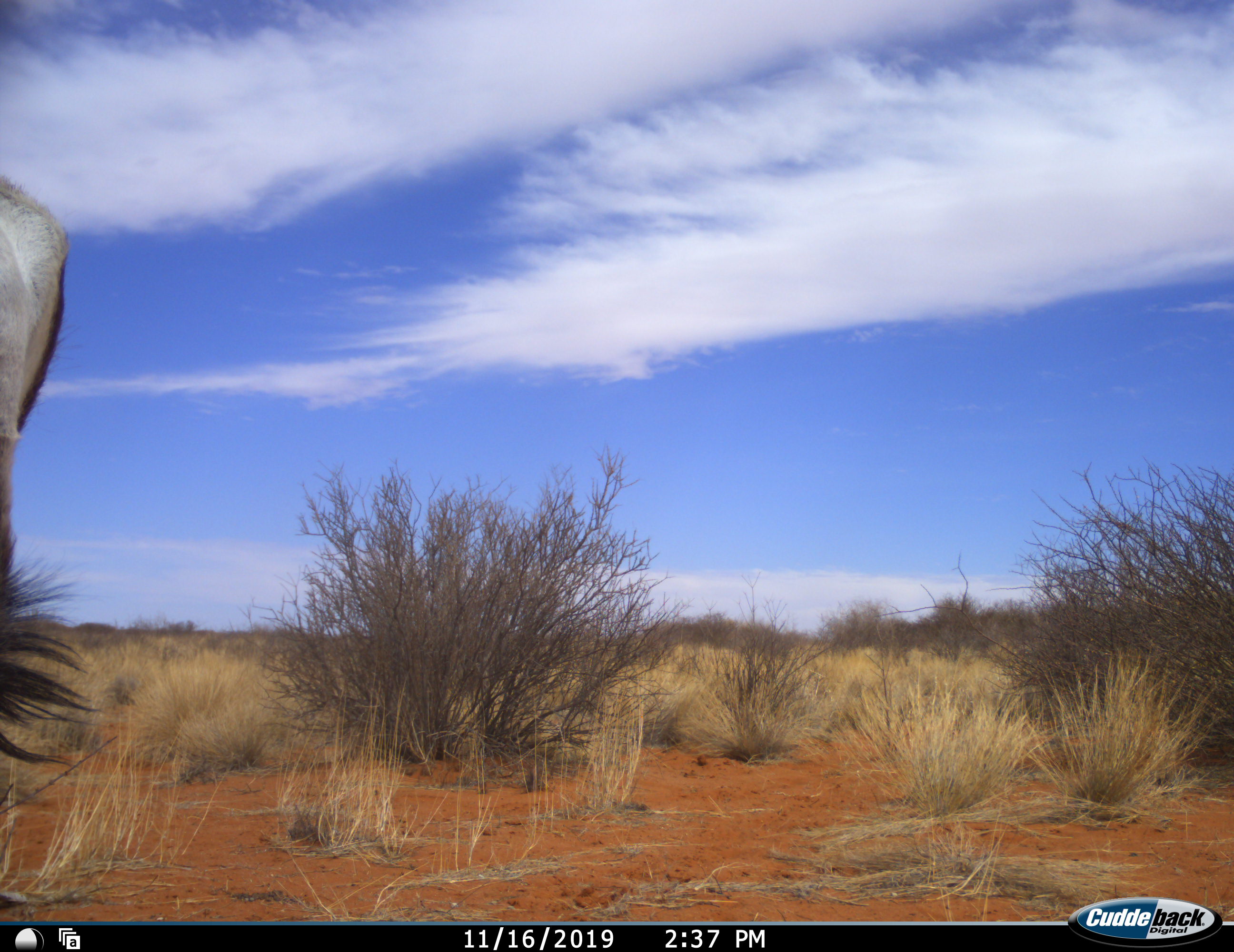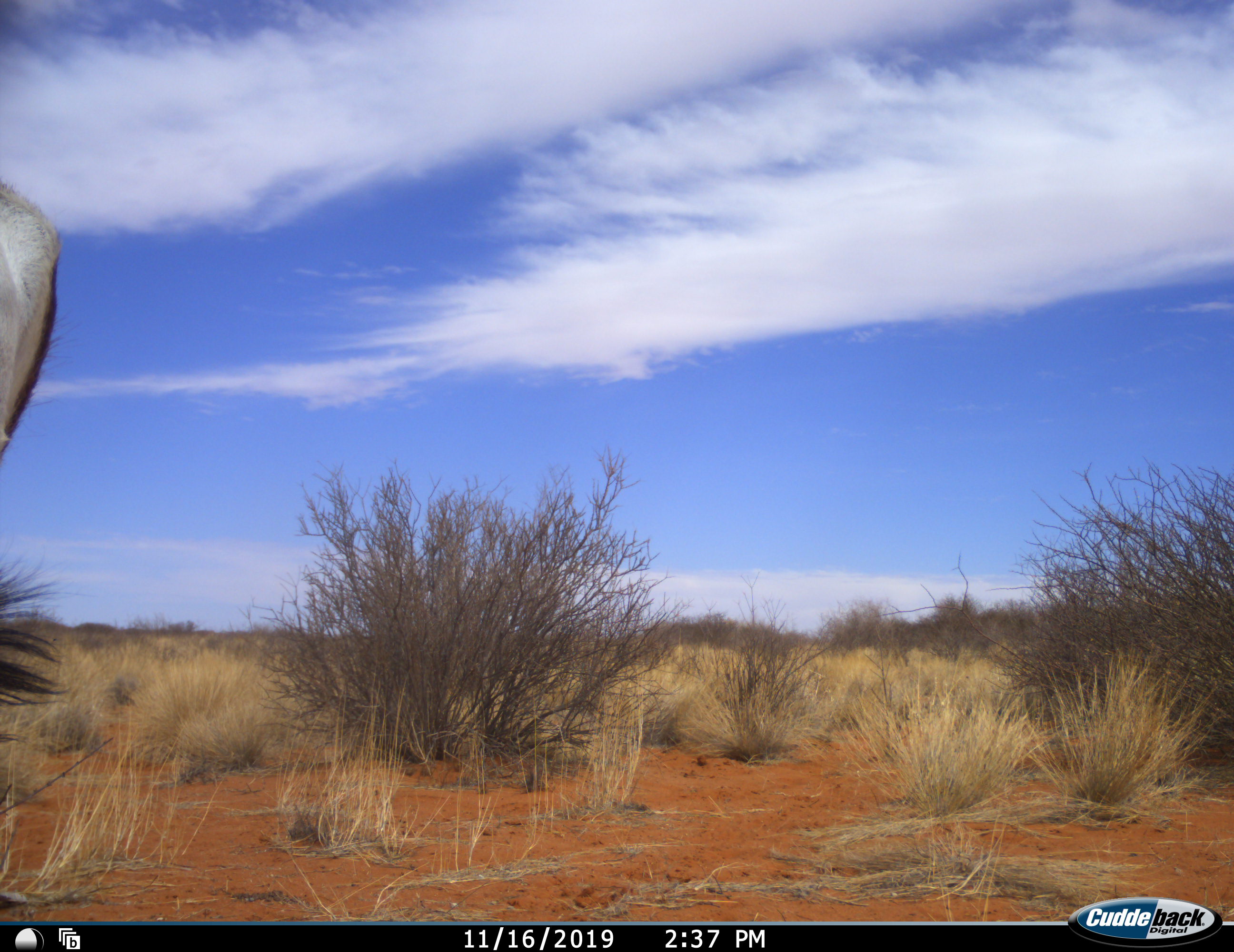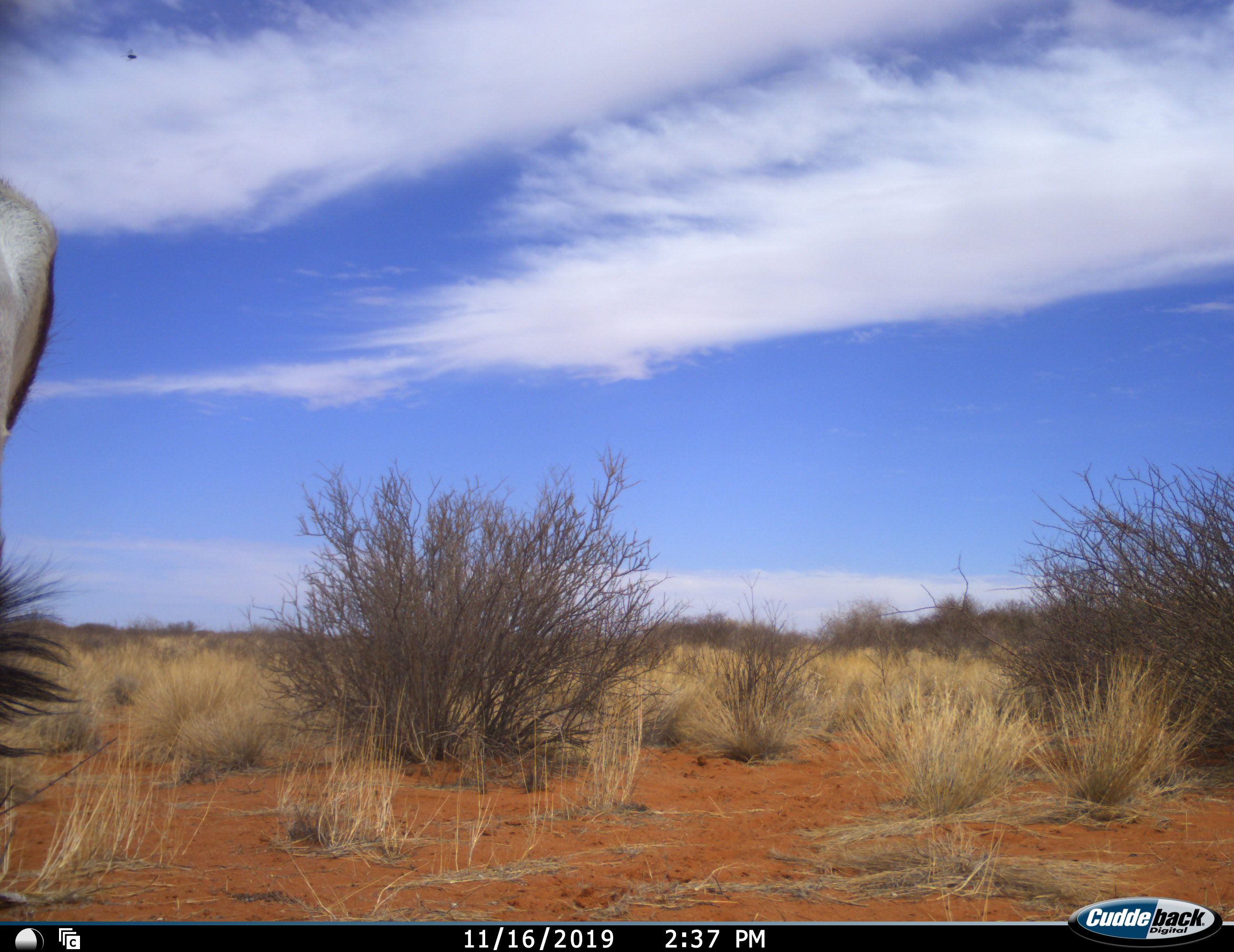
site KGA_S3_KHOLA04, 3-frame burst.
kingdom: Animalia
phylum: Chordata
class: Mammalia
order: Artiodactyla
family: Bovidae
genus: Antidorcas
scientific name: Antidorcas marsupialis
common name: springbok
Springbok (Antidorcas marsupialis), count 1. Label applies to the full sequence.